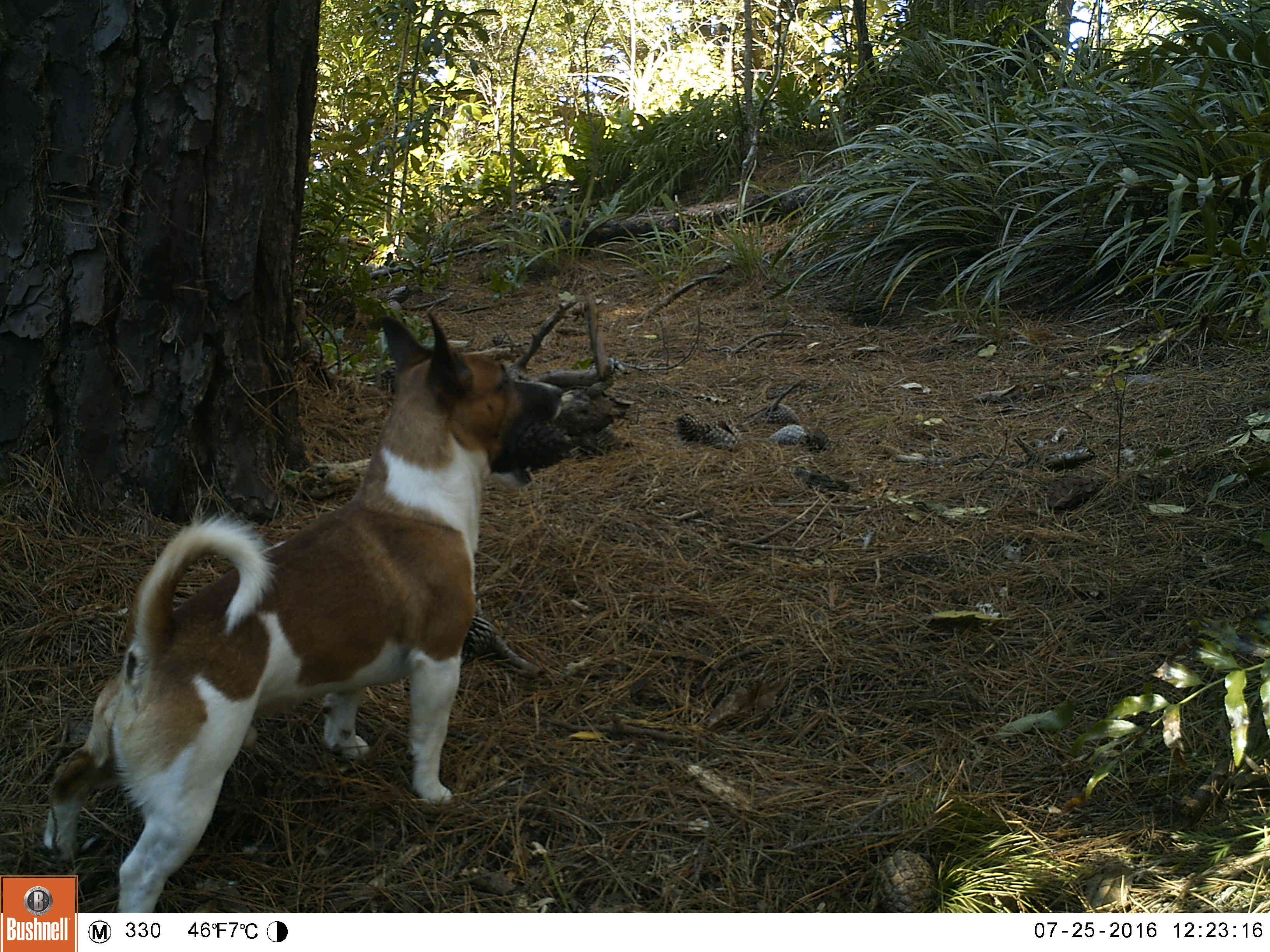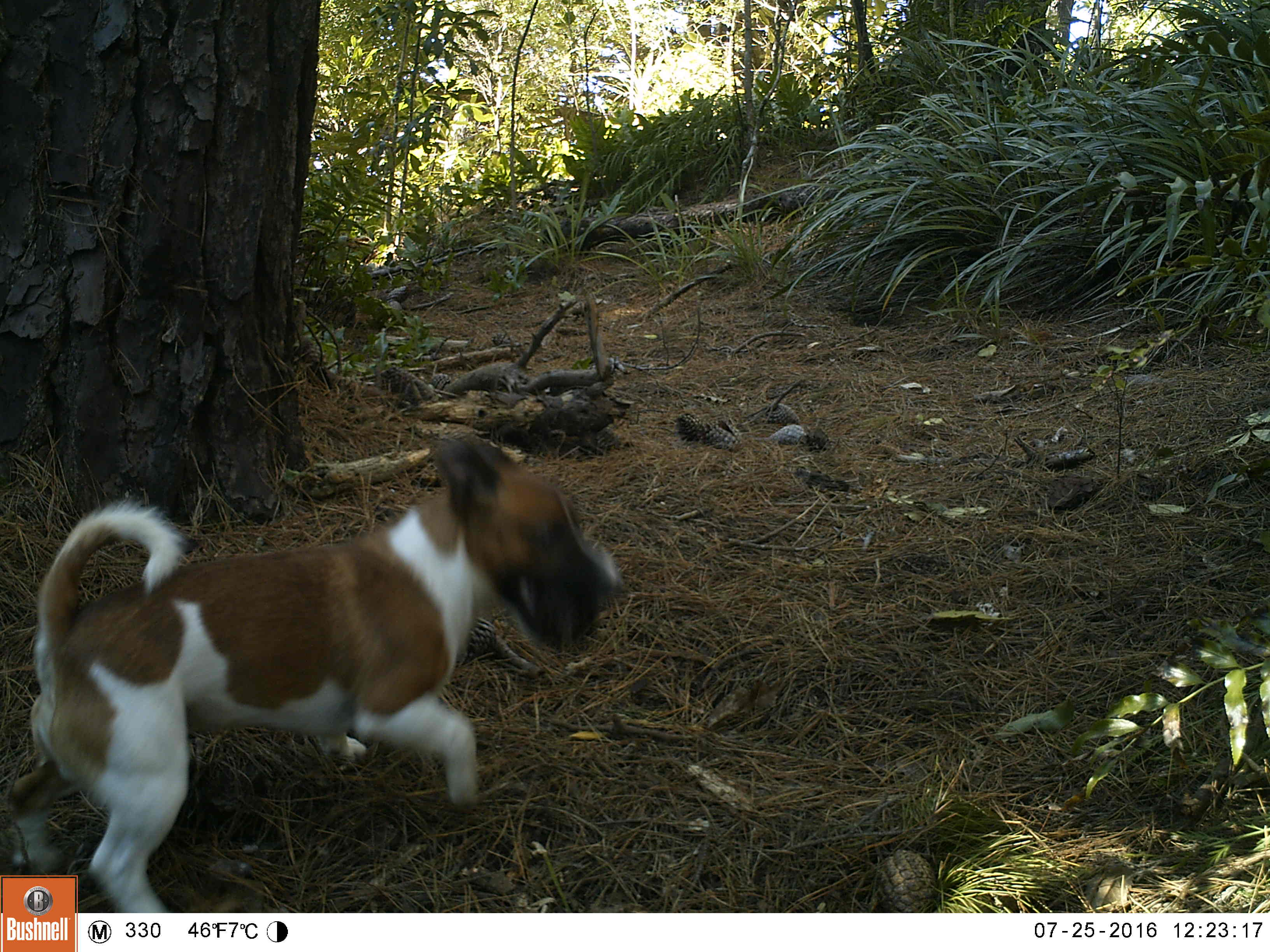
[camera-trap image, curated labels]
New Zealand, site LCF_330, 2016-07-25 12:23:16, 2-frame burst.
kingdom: Animalia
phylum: Chordata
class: Mammalia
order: Carnivora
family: Canidae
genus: Canis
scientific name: Canis familiaris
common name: domestic dog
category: dog